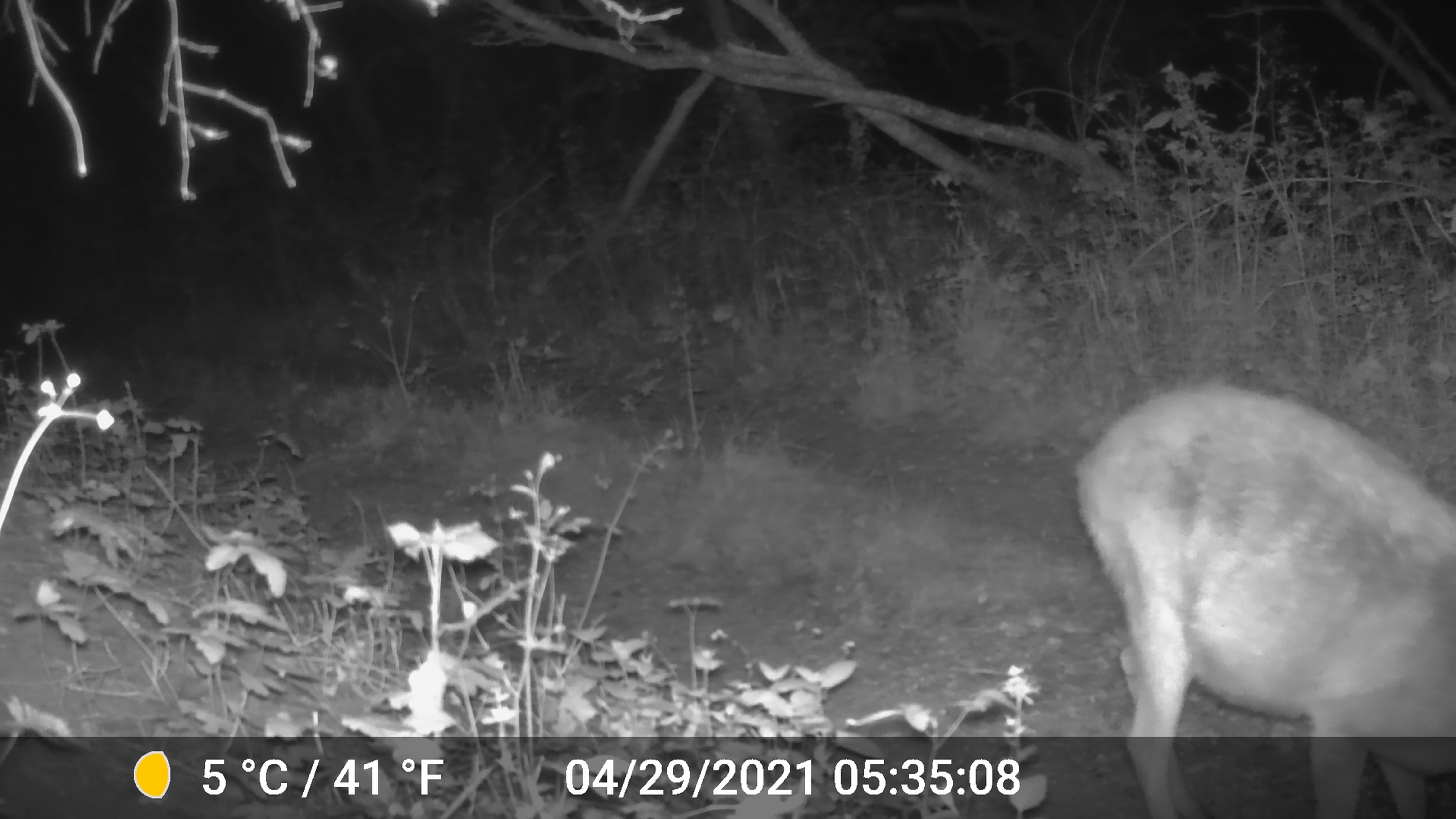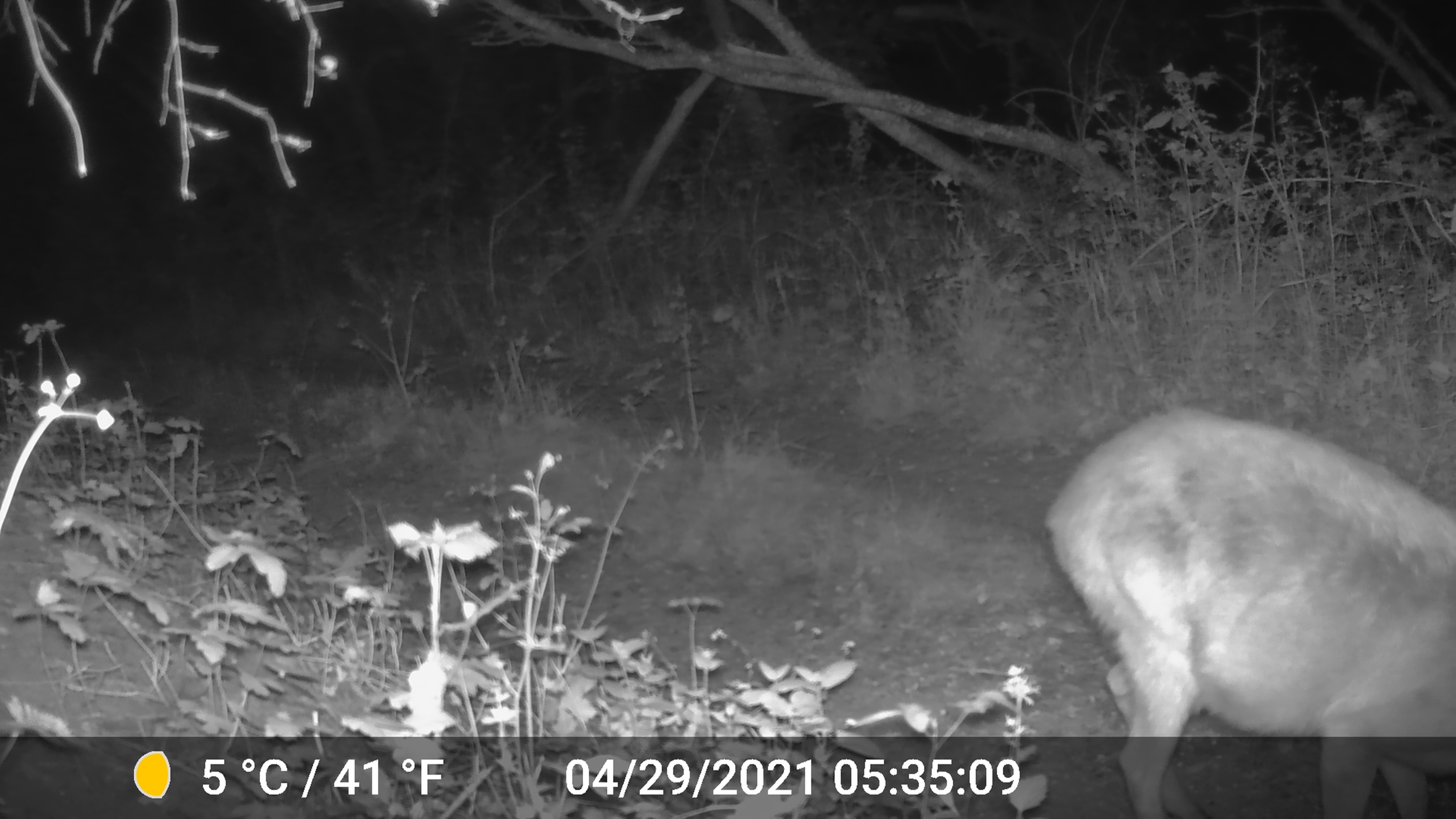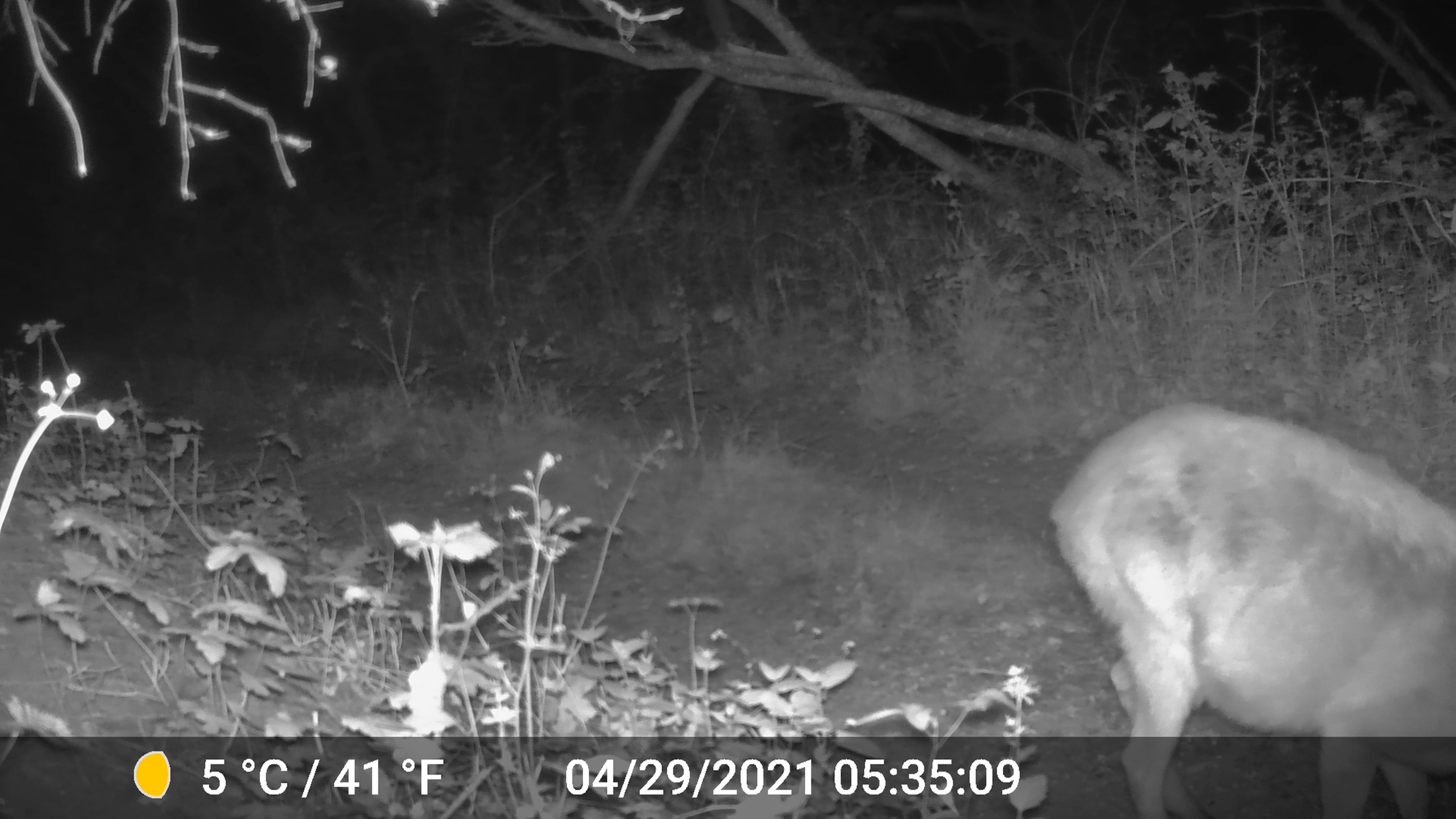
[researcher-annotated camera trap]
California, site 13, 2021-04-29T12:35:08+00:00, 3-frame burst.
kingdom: Animalia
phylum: Chordata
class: Mammalia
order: Artiodactyla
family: Cervidae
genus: Odocoileus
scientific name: Odocoileus hemionus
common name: mule deer